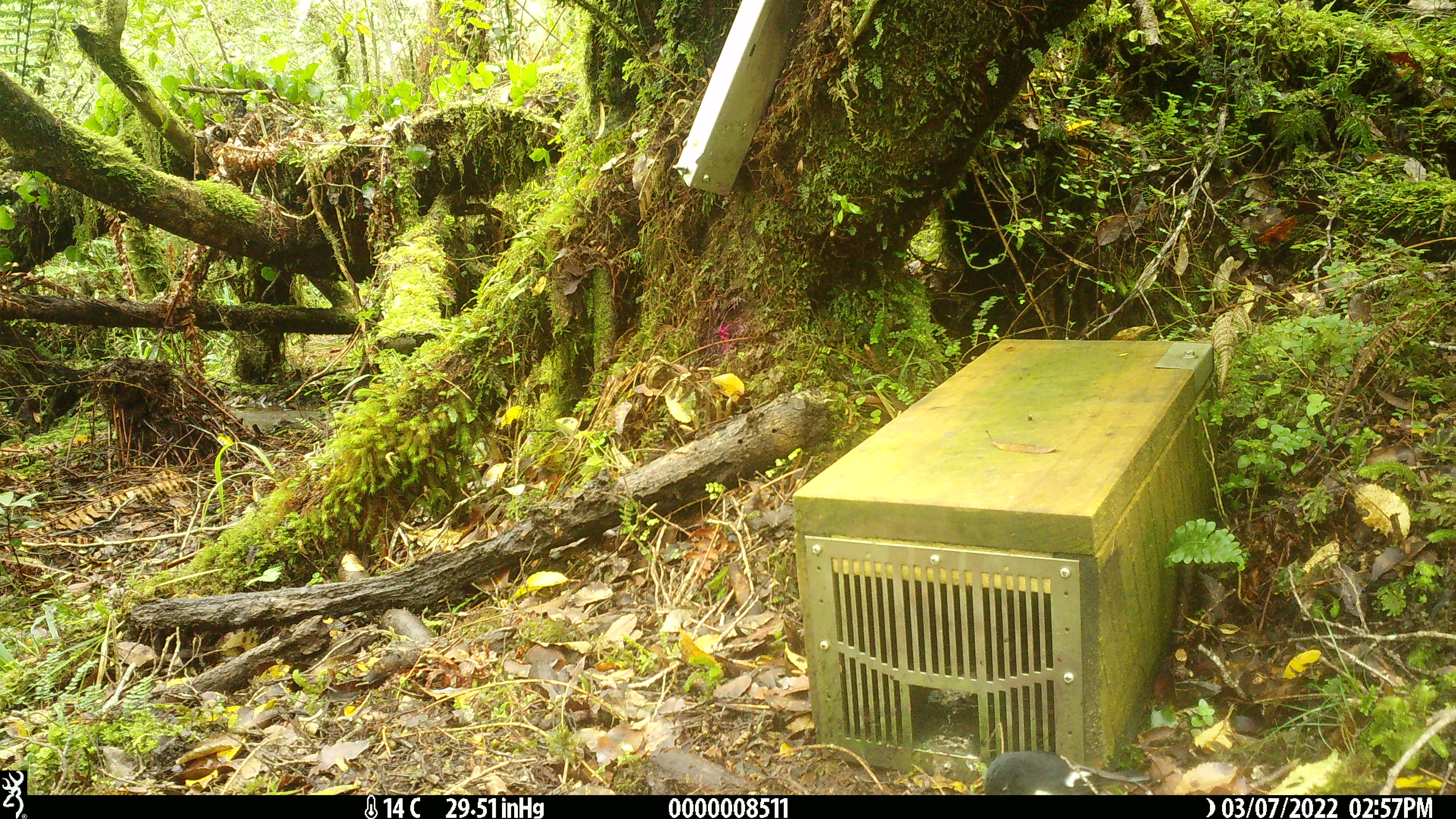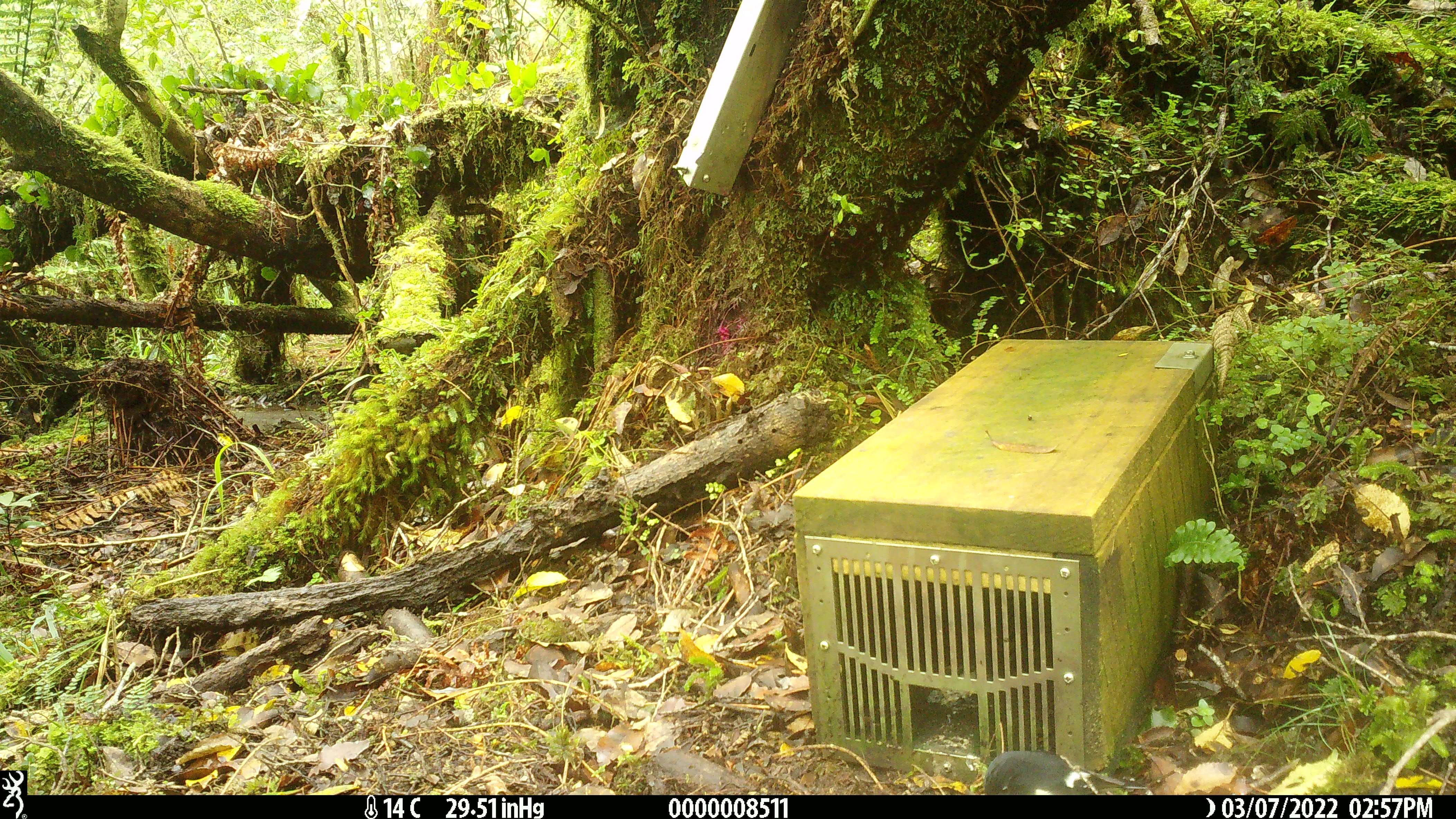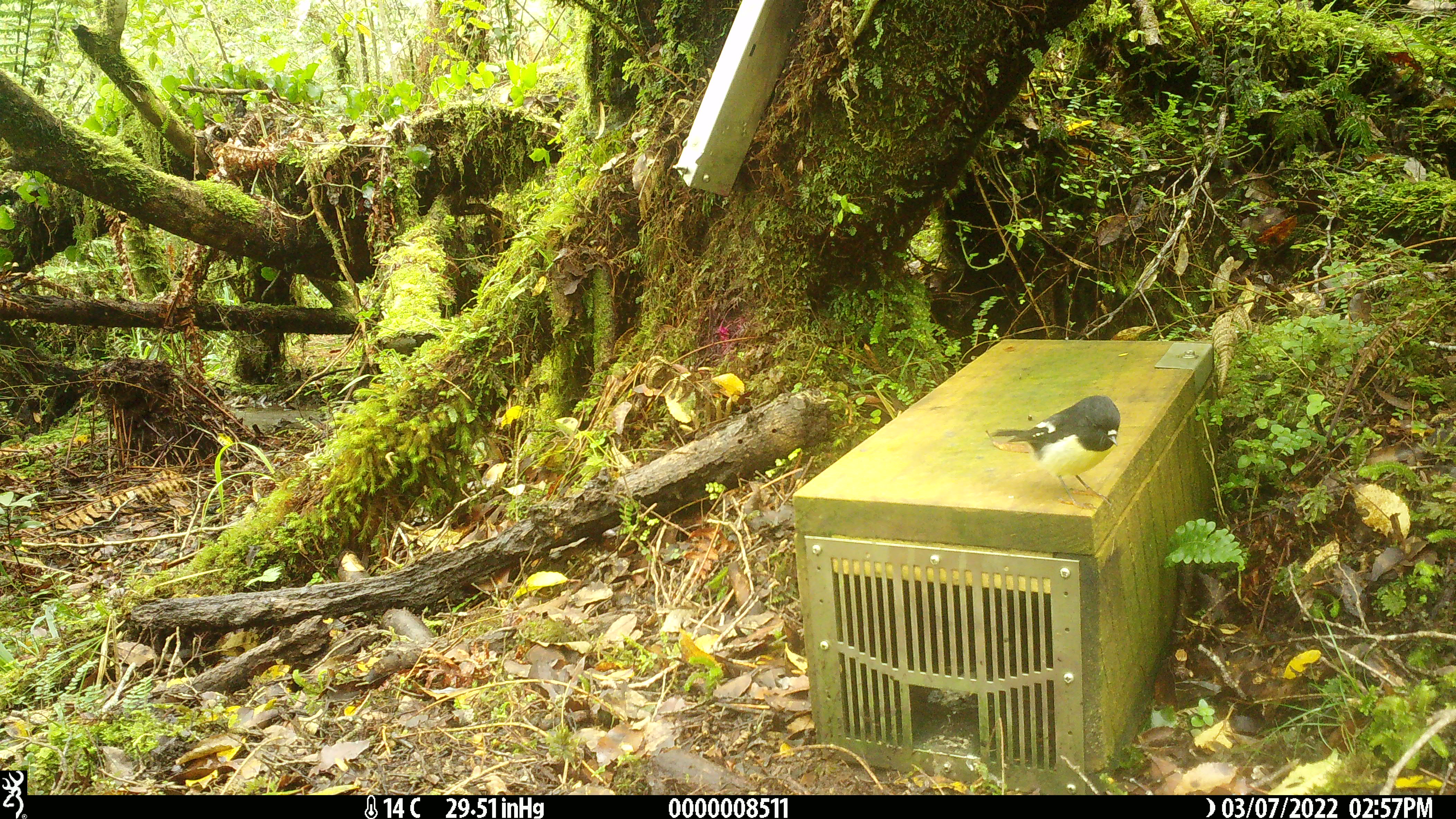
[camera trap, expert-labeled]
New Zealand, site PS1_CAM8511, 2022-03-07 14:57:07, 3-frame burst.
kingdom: Animalia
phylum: Chordata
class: Aves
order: Passeriformes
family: Petroicidae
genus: Petroica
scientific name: Petroica macrocephala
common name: tomtit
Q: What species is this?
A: Tomtit (Petroica macrocephala).